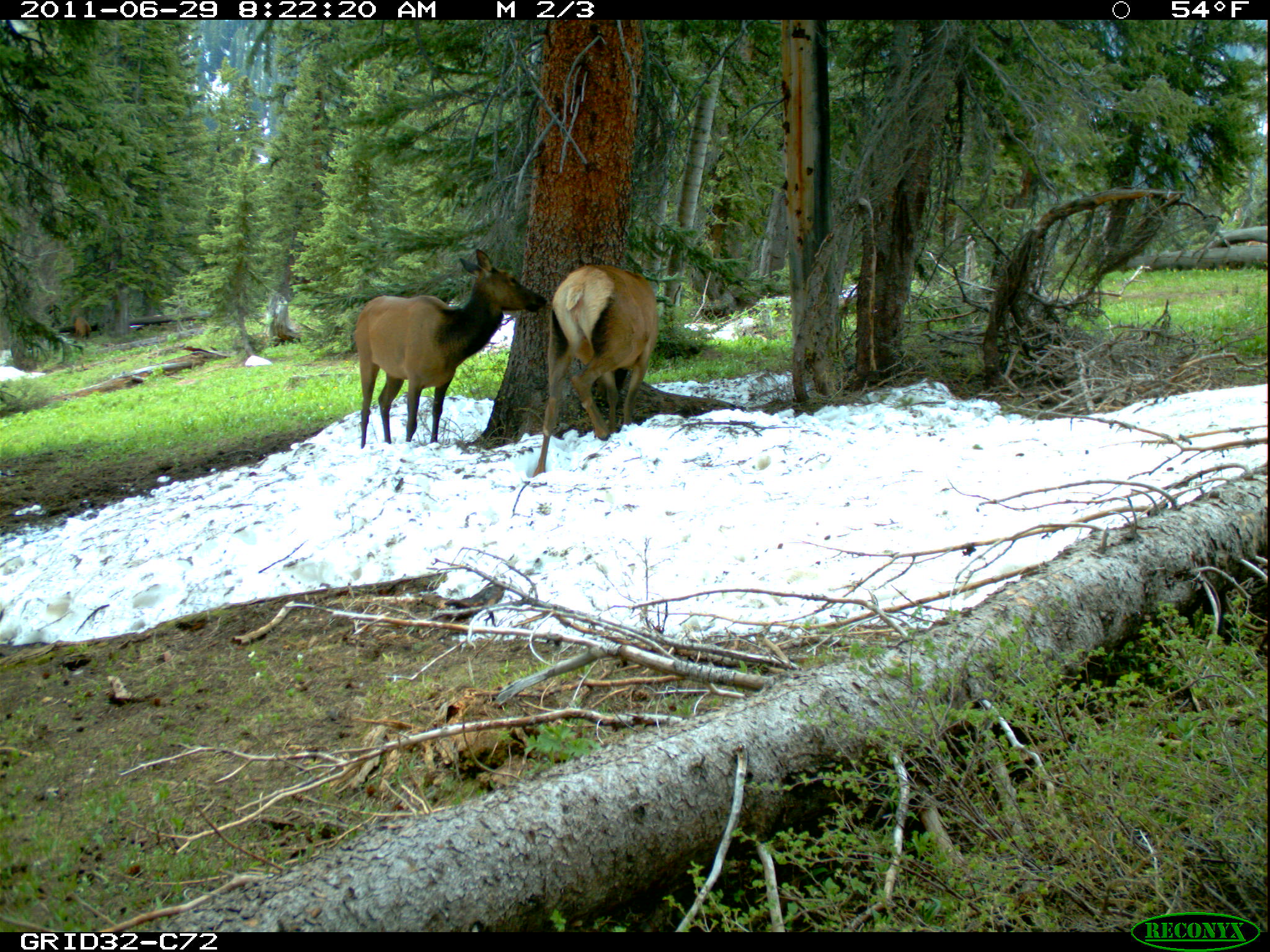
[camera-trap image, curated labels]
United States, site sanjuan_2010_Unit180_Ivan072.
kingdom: Animalia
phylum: Chordata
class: Mammalia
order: Artiodactyla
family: Cervidae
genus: Cervus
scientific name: Cervus elaphus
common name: red deer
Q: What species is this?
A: Cervus elaphus (red deer).